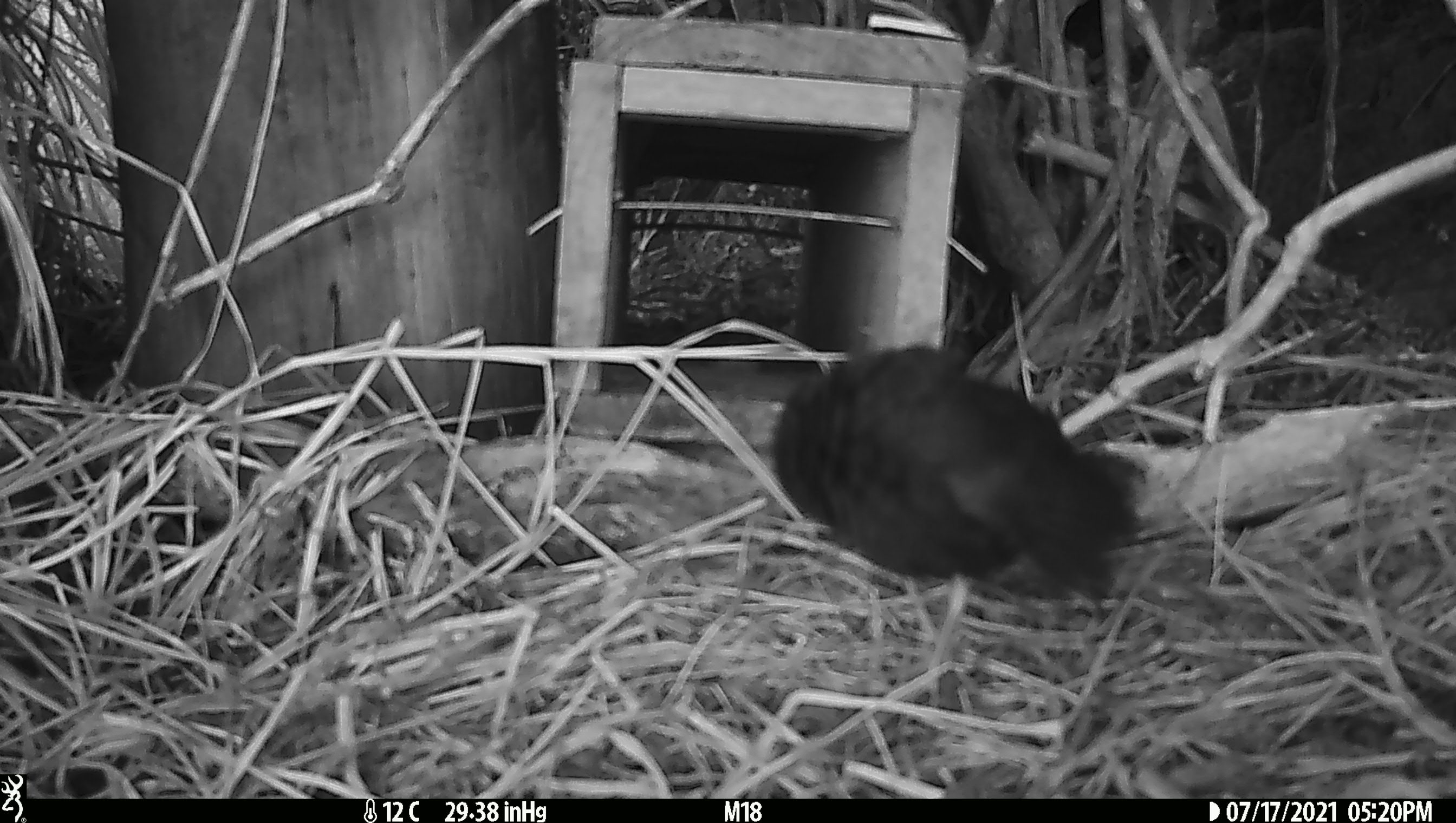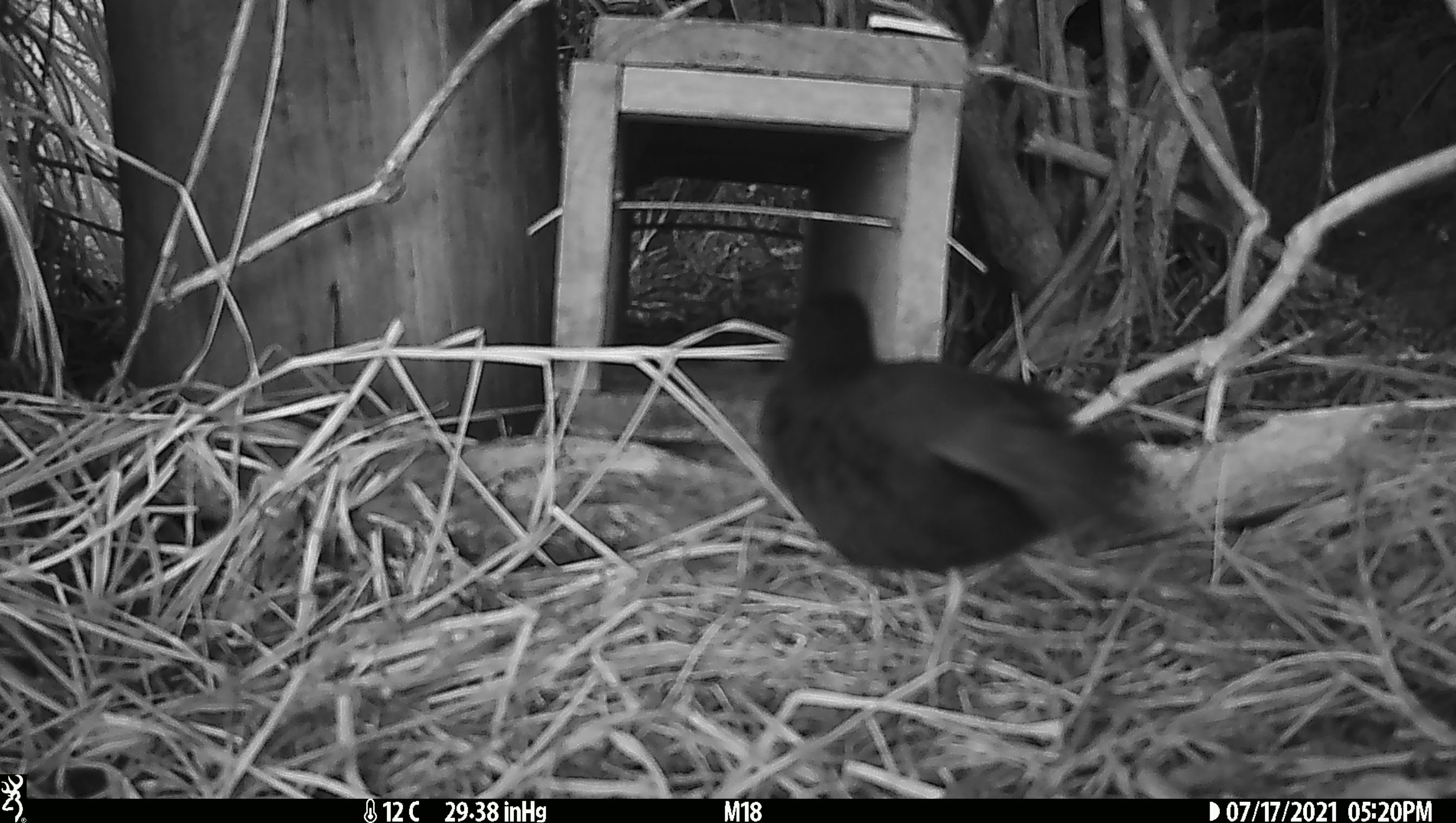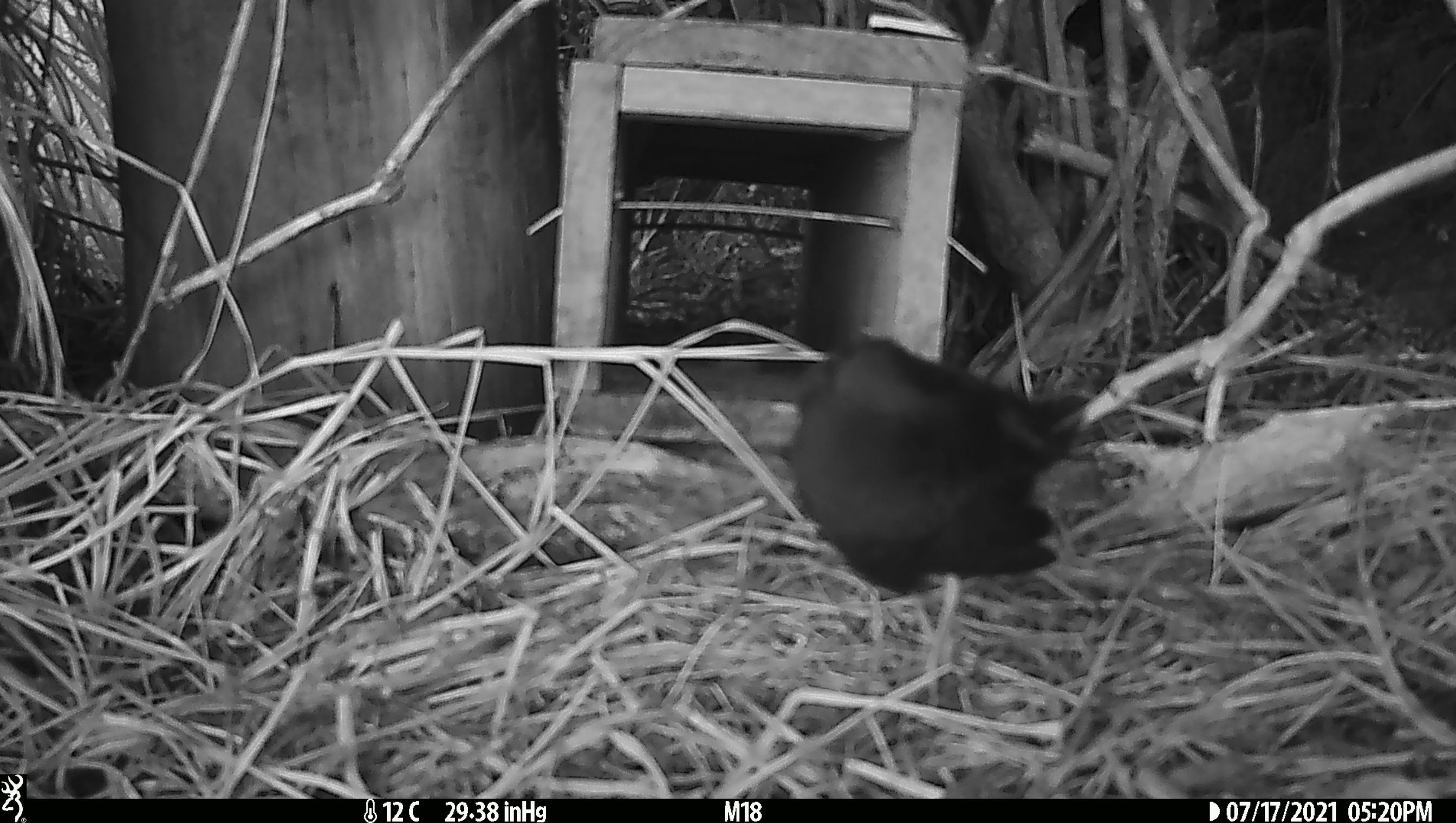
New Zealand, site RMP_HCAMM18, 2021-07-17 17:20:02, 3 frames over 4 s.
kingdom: Animalia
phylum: Chordata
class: Aves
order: Gruiformes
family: Rallidae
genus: Porzana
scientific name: Porzana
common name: crake